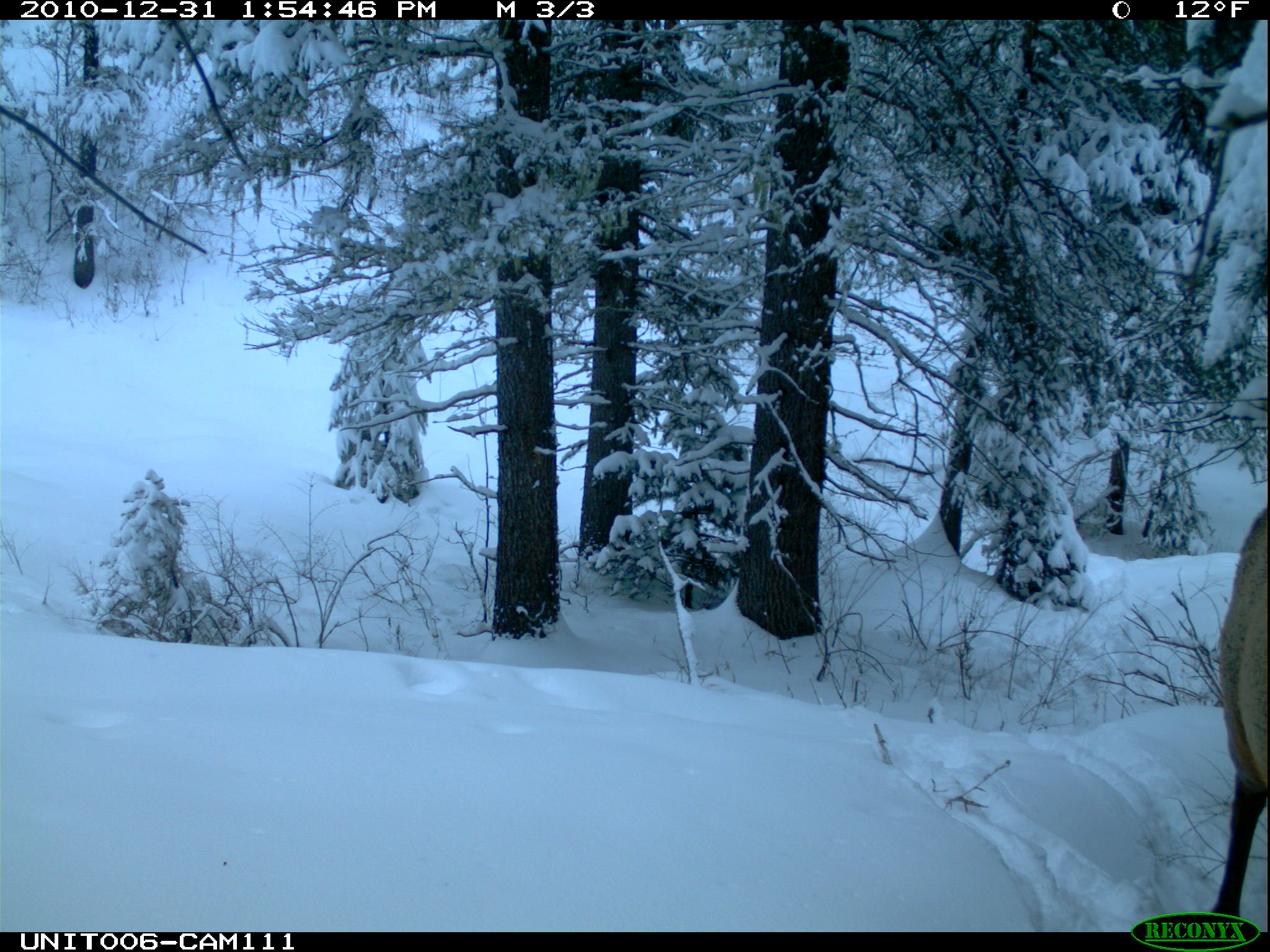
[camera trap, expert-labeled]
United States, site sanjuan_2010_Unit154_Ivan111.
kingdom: Animalia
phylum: Chordata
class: Mammalia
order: Artiodactyla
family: Cervidae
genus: Cervus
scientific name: Cervus elaphus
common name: red deer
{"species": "Cervus elaphus (red deer)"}